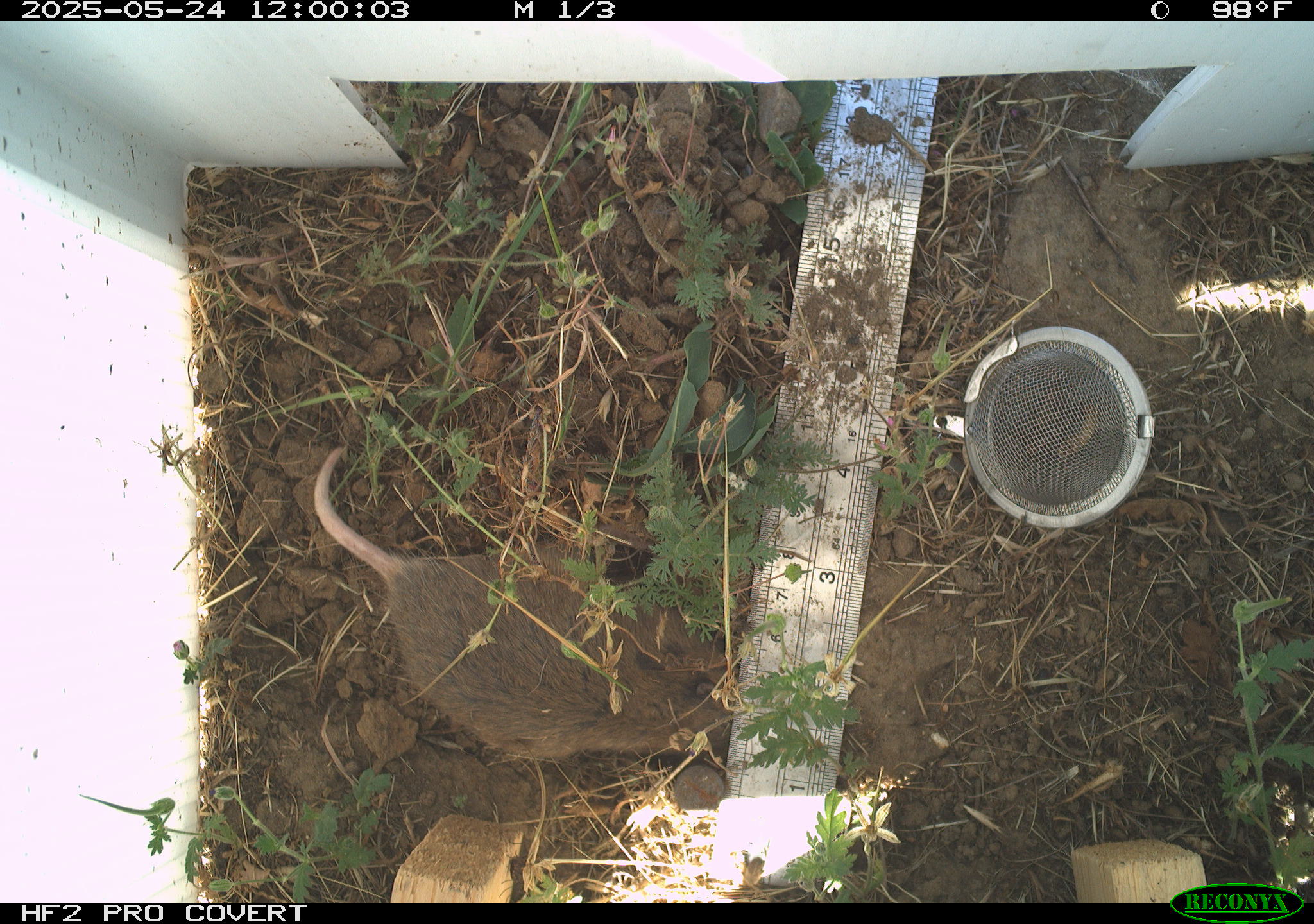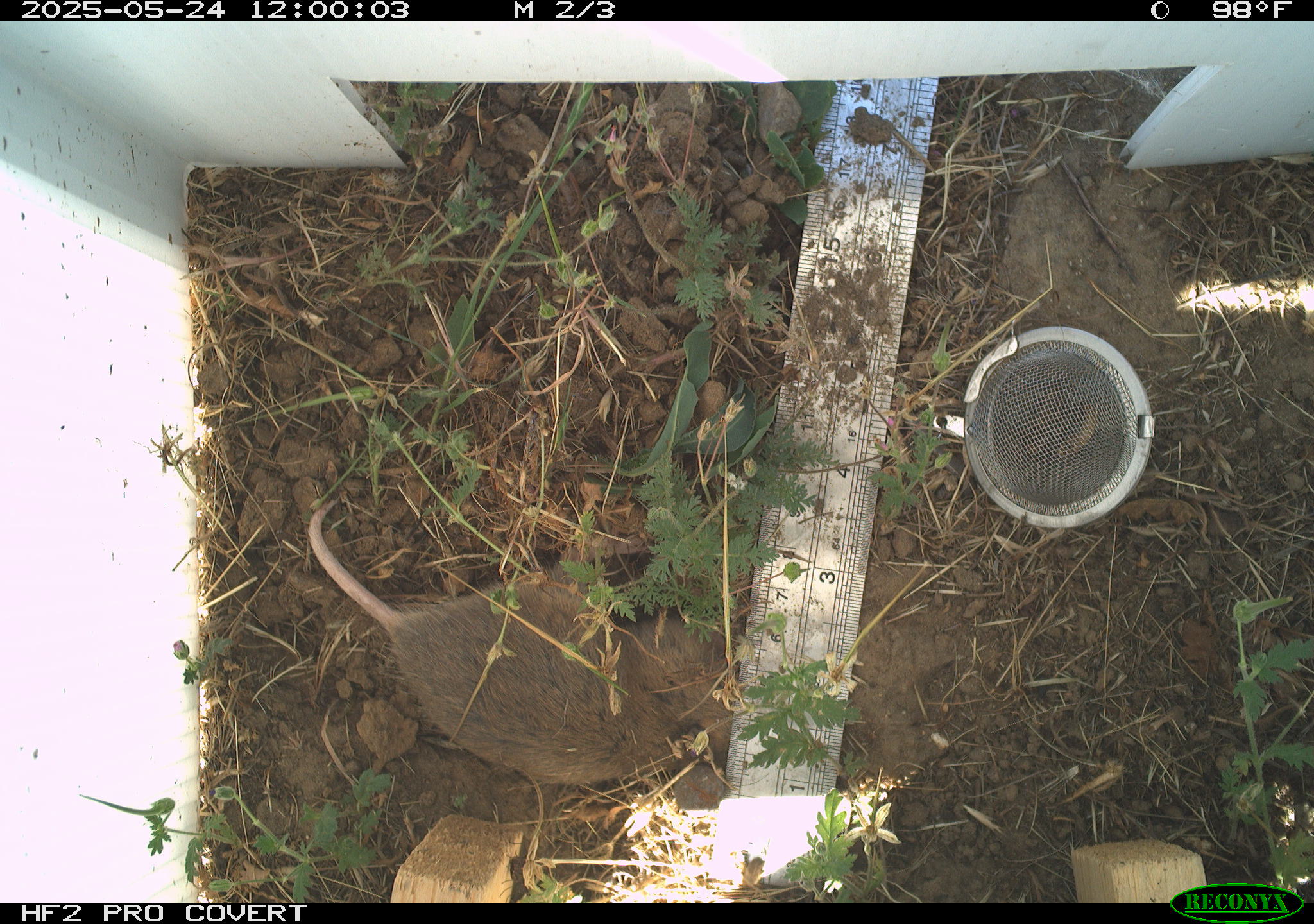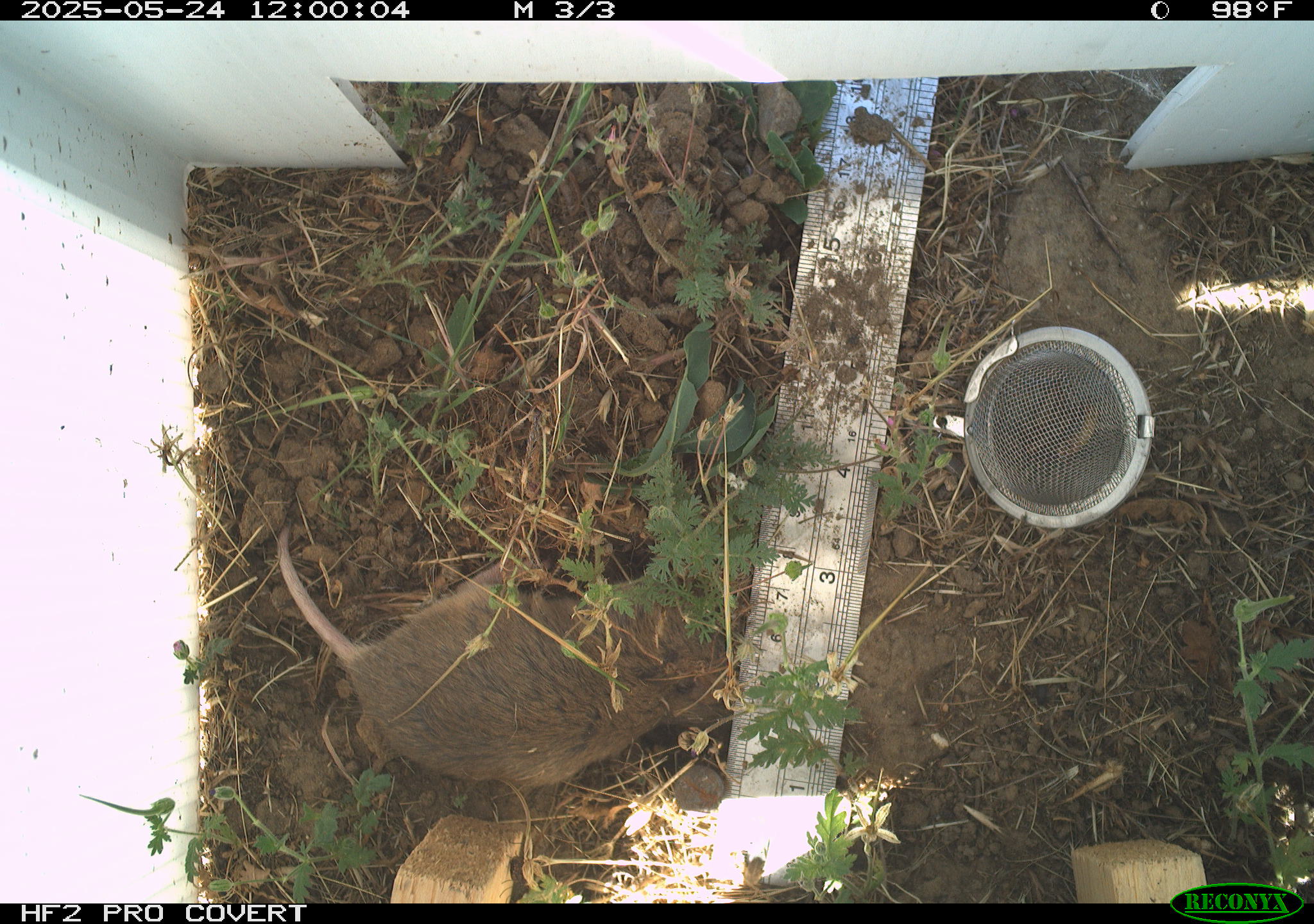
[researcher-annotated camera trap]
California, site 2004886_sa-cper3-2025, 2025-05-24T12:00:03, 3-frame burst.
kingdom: Animalia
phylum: Chordata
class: Mammalia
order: Rodentia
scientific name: Rodentia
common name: rodent